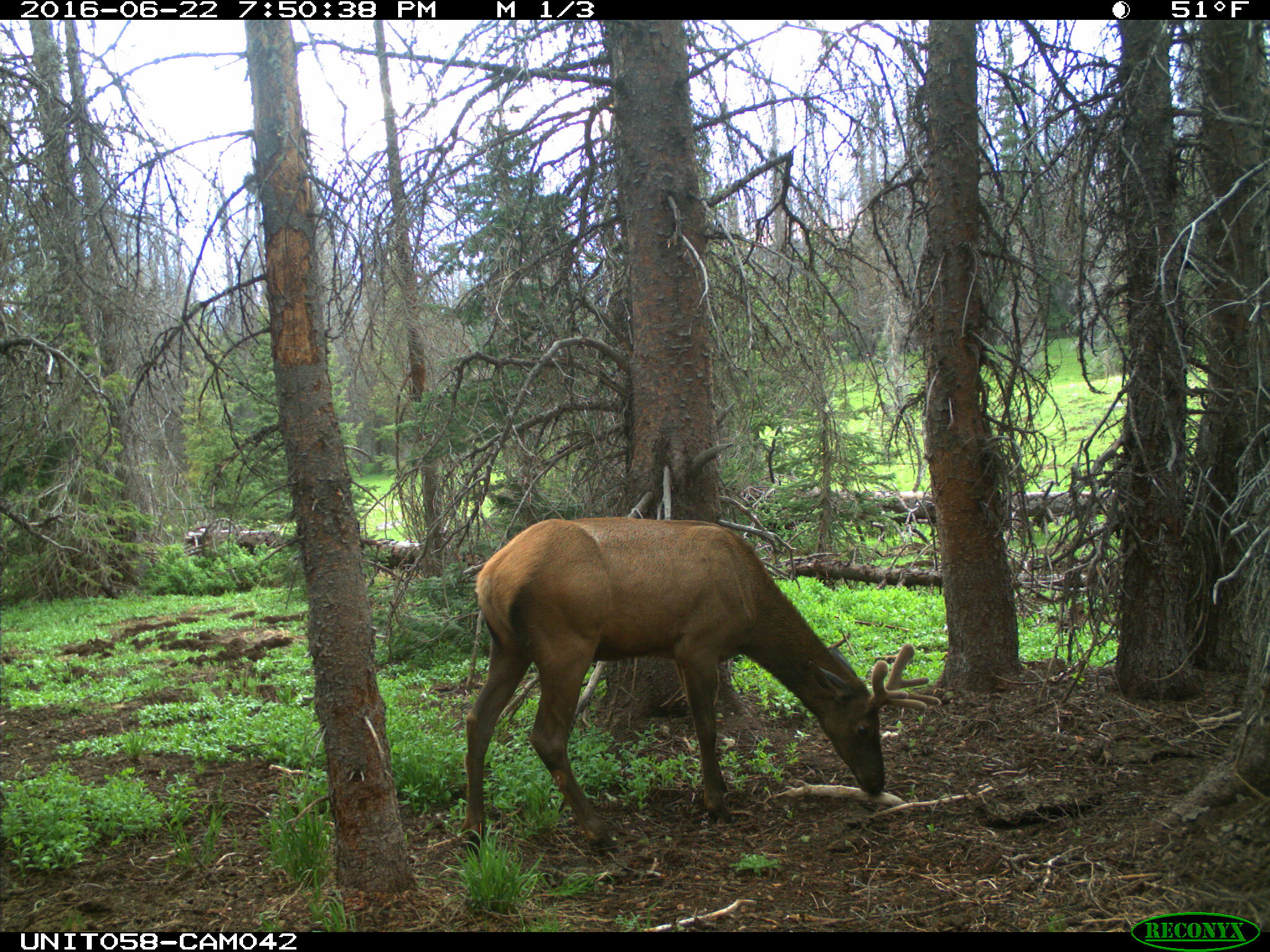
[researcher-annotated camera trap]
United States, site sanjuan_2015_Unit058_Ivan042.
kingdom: Animalia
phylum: Chordata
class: Mammalia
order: Artiodactyla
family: Cervidae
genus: Cervus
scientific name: Cervus elaphus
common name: red deer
Cervus elaphus (red deer).